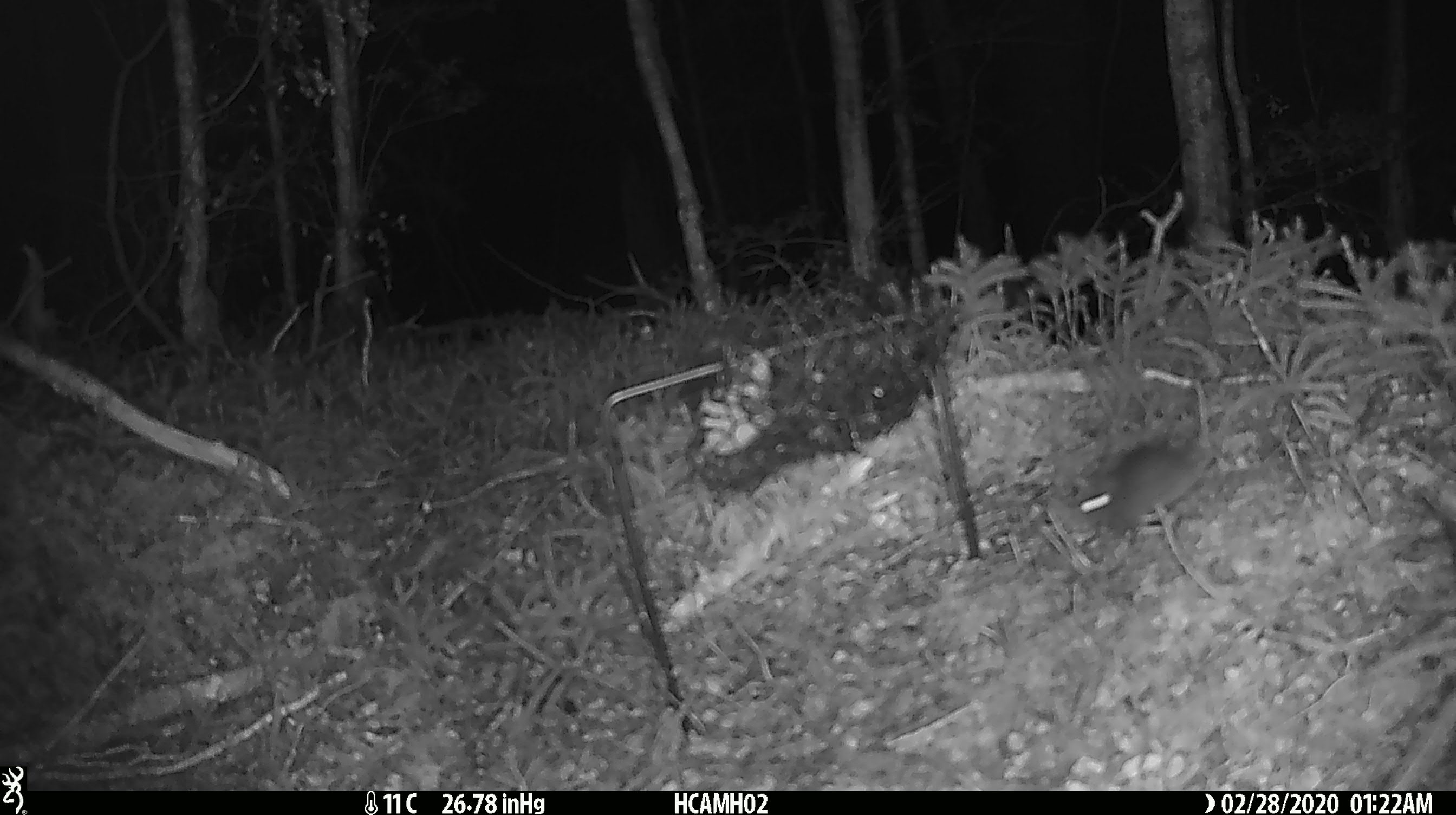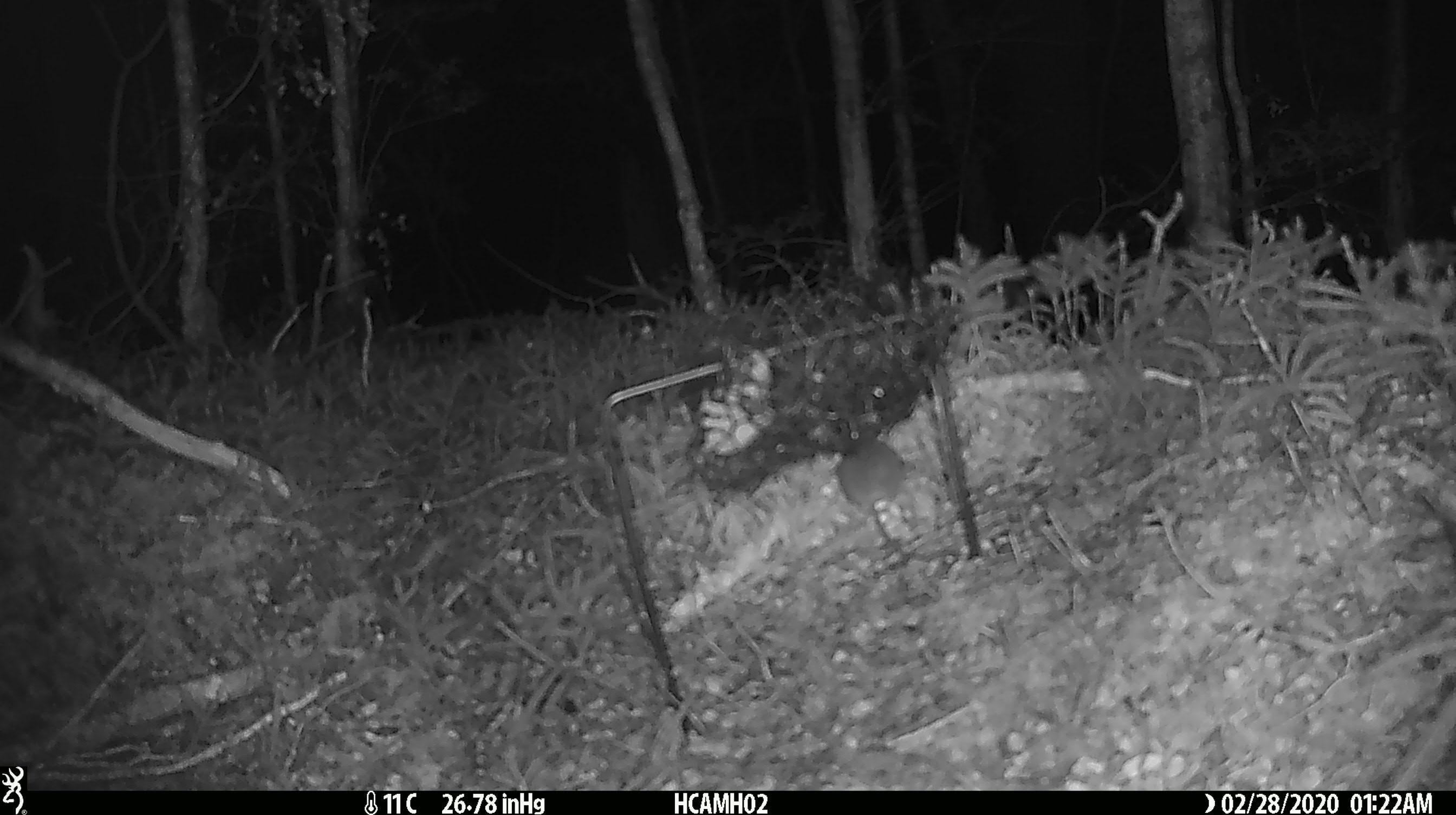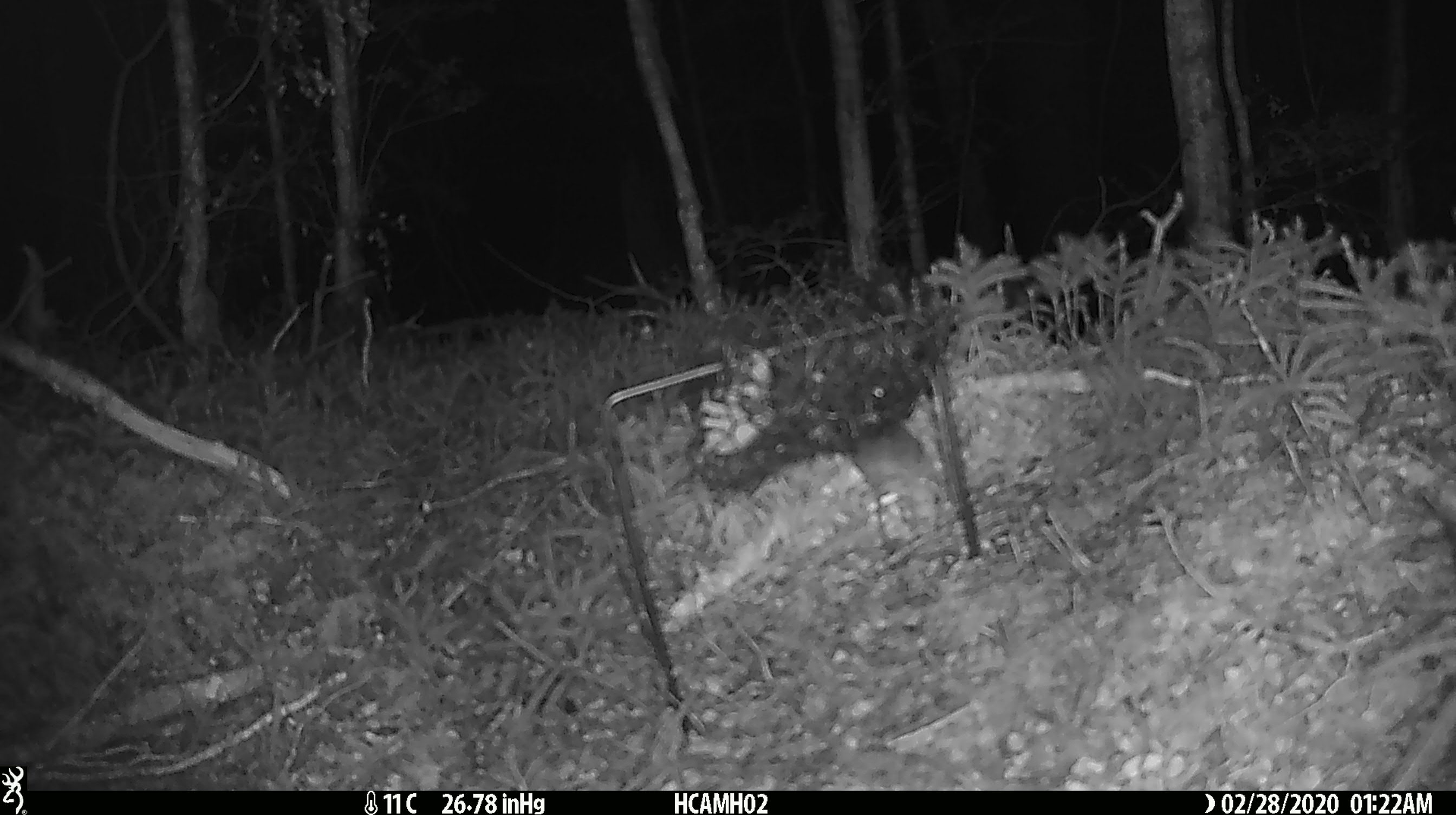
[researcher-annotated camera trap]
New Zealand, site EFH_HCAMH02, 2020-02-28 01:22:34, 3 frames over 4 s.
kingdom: Animalia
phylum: Chordata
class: Mammalia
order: Rodentia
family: Muridae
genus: Mus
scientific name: Mus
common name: mouse